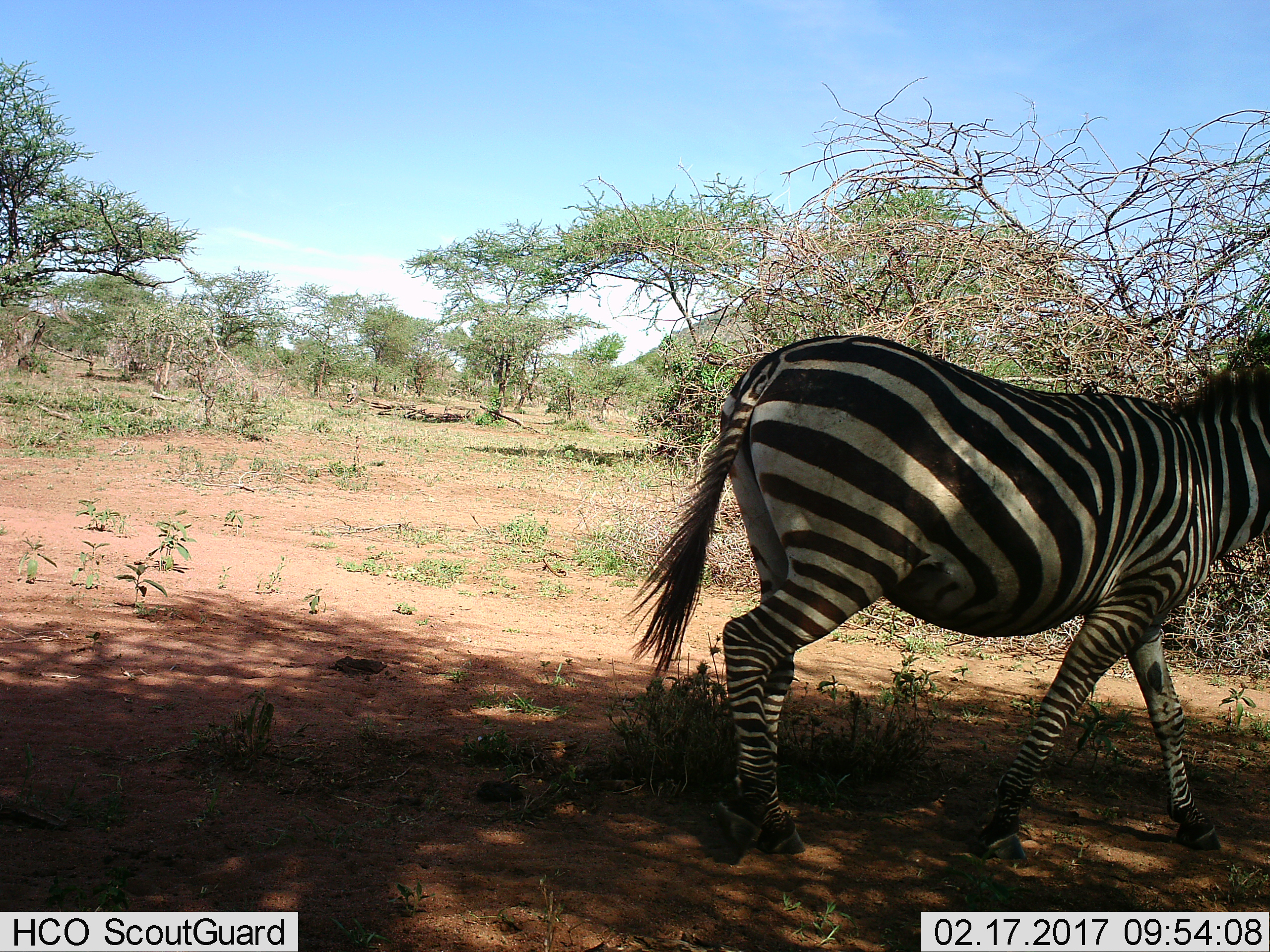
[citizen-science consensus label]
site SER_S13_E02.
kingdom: Animalia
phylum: Chordata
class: Mammalia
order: Perissodactyla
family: Equidae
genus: Equus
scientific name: Equus quagga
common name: plains zebra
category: zebraplains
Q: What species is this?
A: Zebraplains (plains zebra) (Equus quagga).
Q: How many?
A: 1.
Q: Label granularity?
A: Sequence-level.